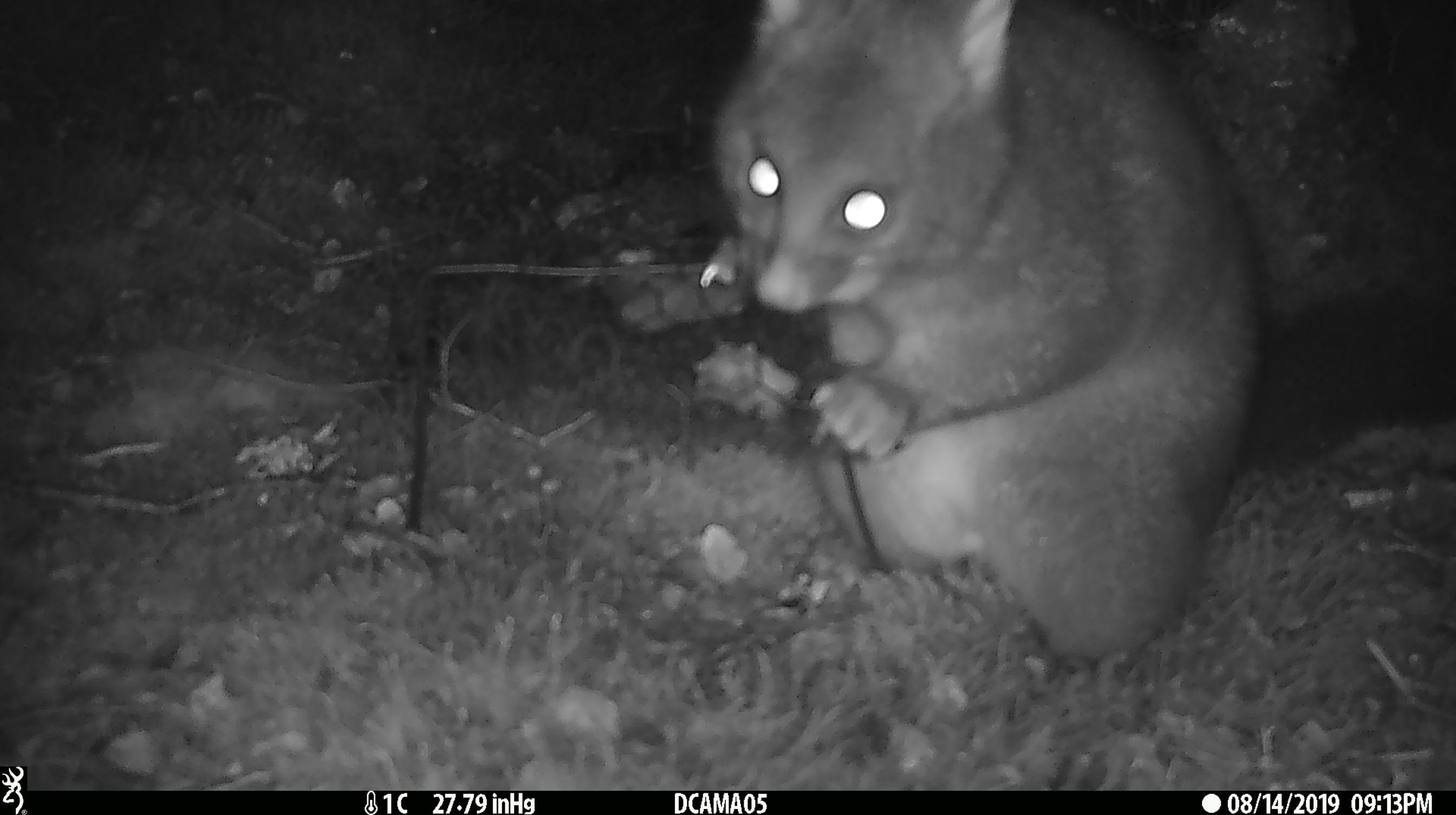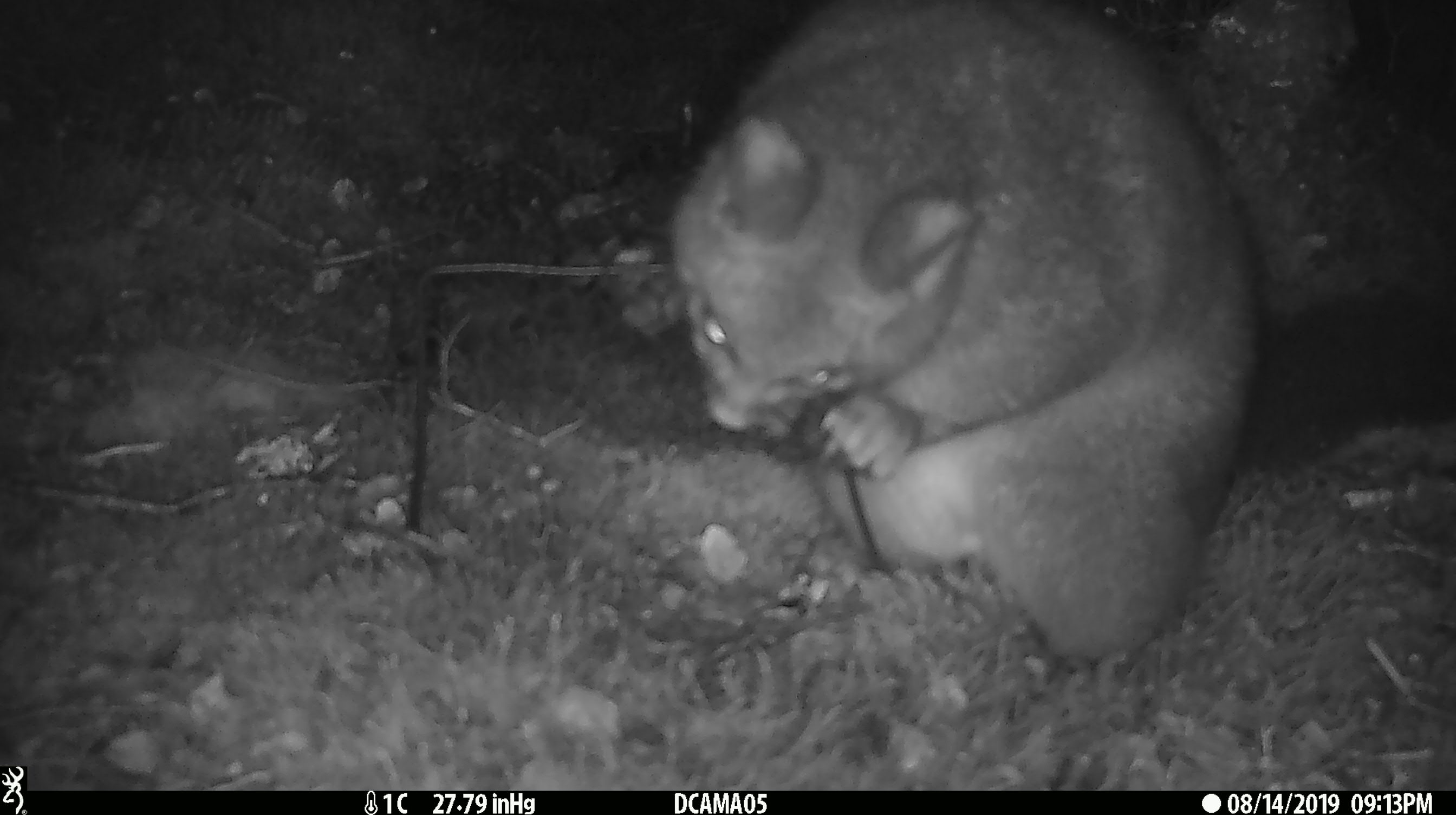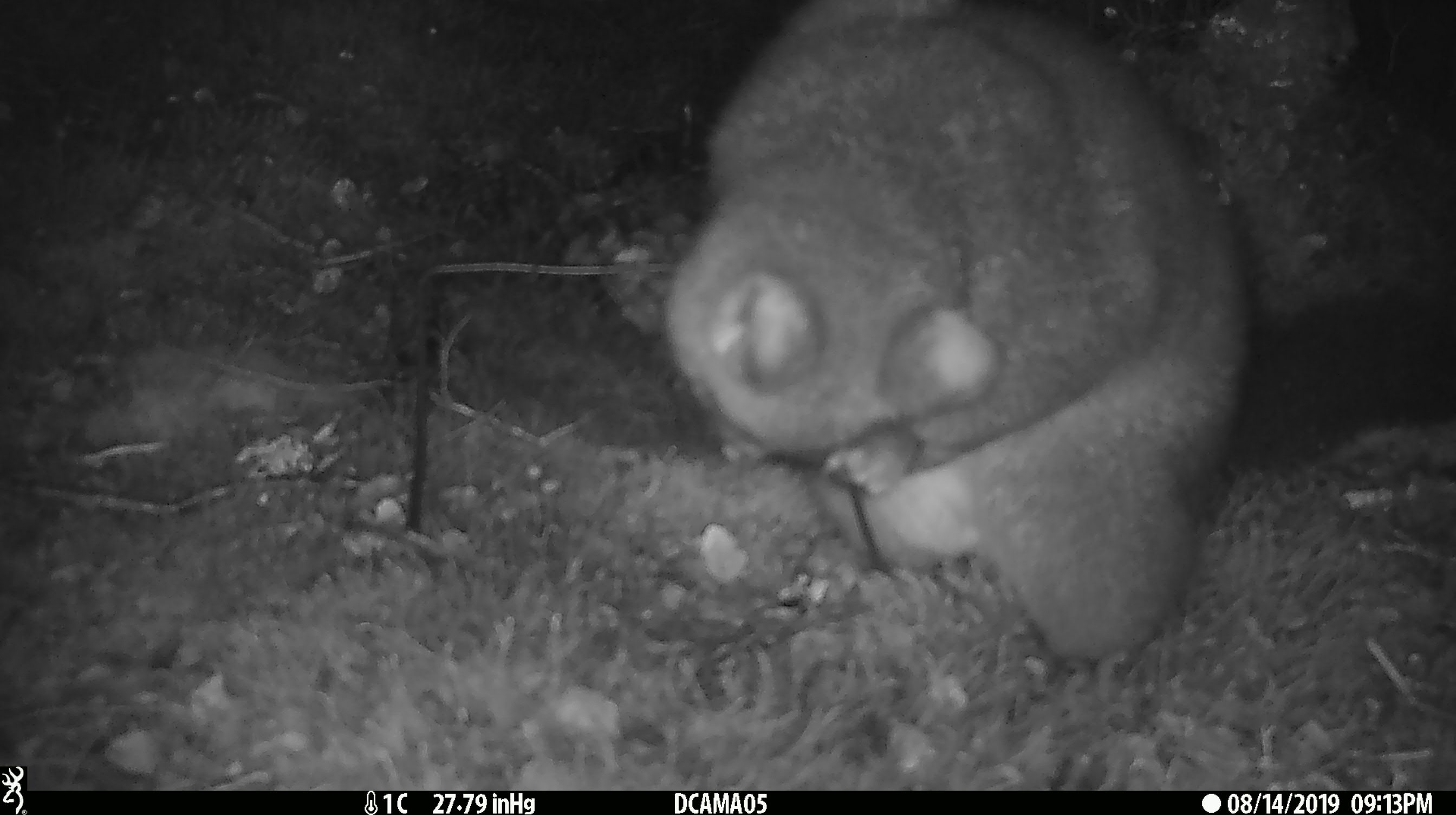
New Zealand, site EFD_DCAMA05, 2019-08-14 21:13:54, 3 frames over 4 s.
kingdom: Animalia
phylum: Chordata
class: Mammalia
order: Diprotodontia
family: Phalangeridae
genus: Trichosurus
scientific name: Trichosurus vulpecula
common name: common brushtail possum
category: possum